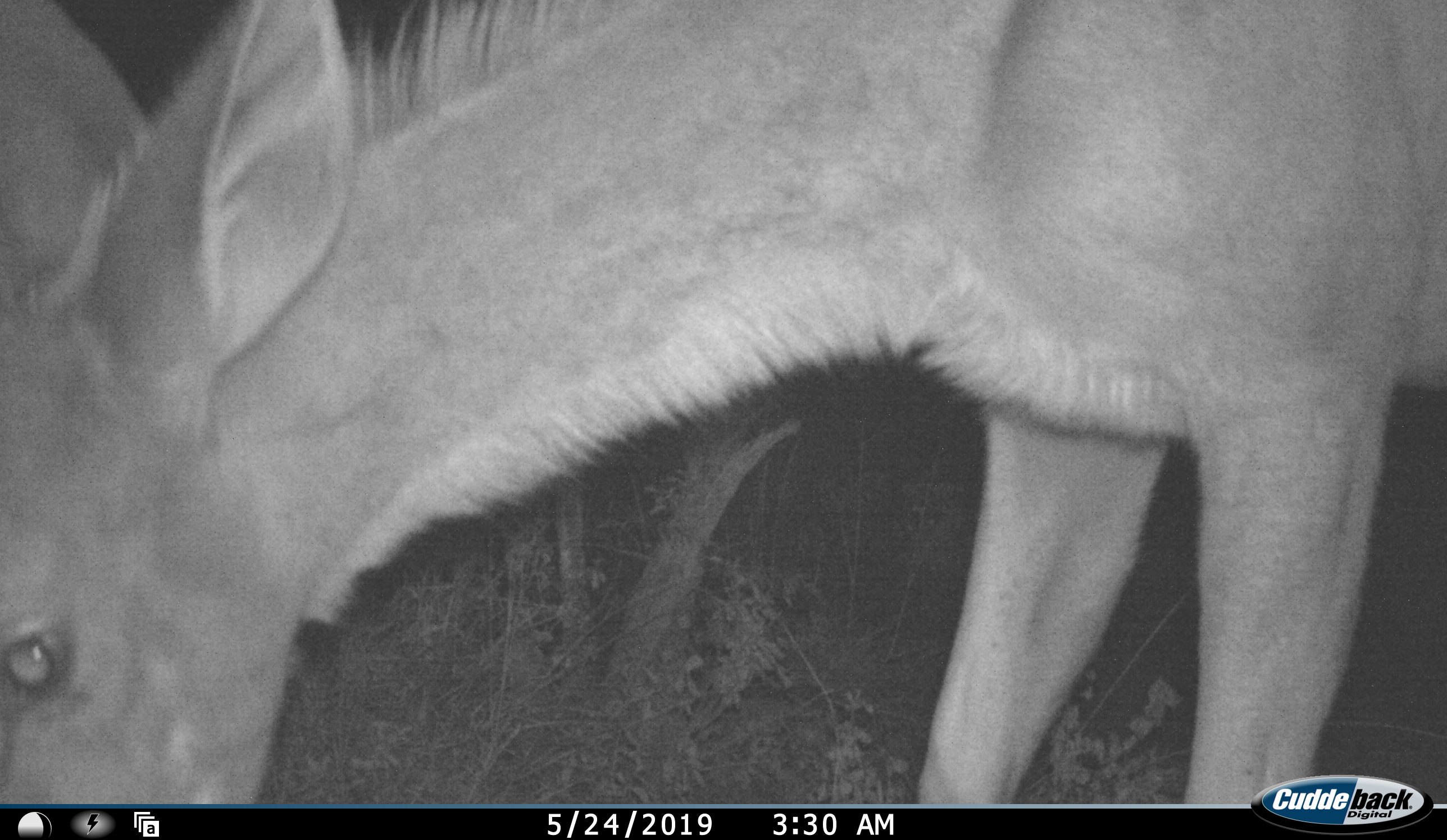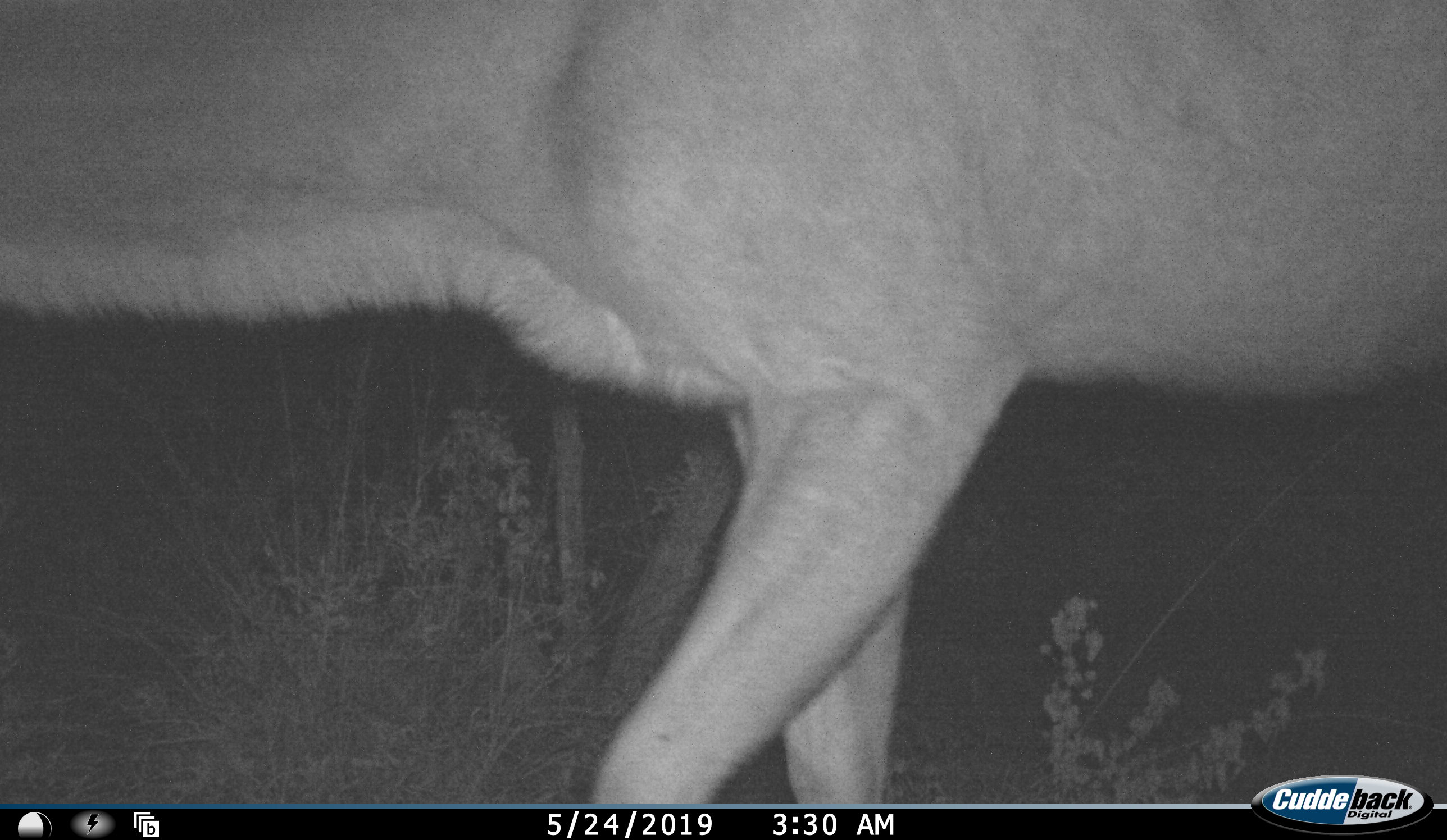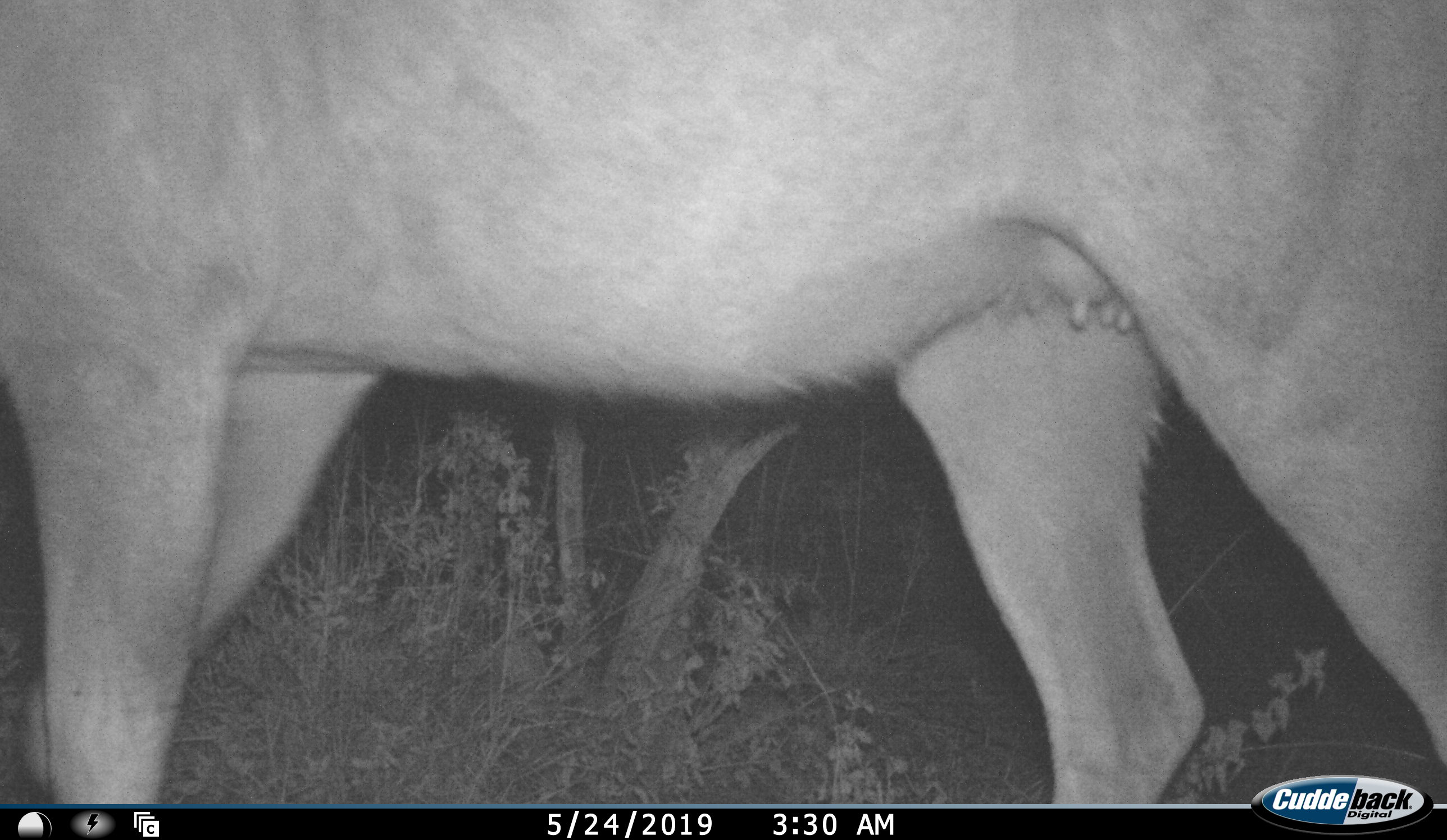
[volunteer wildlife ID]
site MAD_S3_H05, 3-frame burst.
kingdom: Animalia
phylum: Chordata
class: Mammalia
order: Artiodactyla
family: Bovidae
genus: Aepyceros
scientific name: Aepyceros melampus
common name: impala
Impala (Aepyceros melampus), count 1. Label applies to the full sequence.